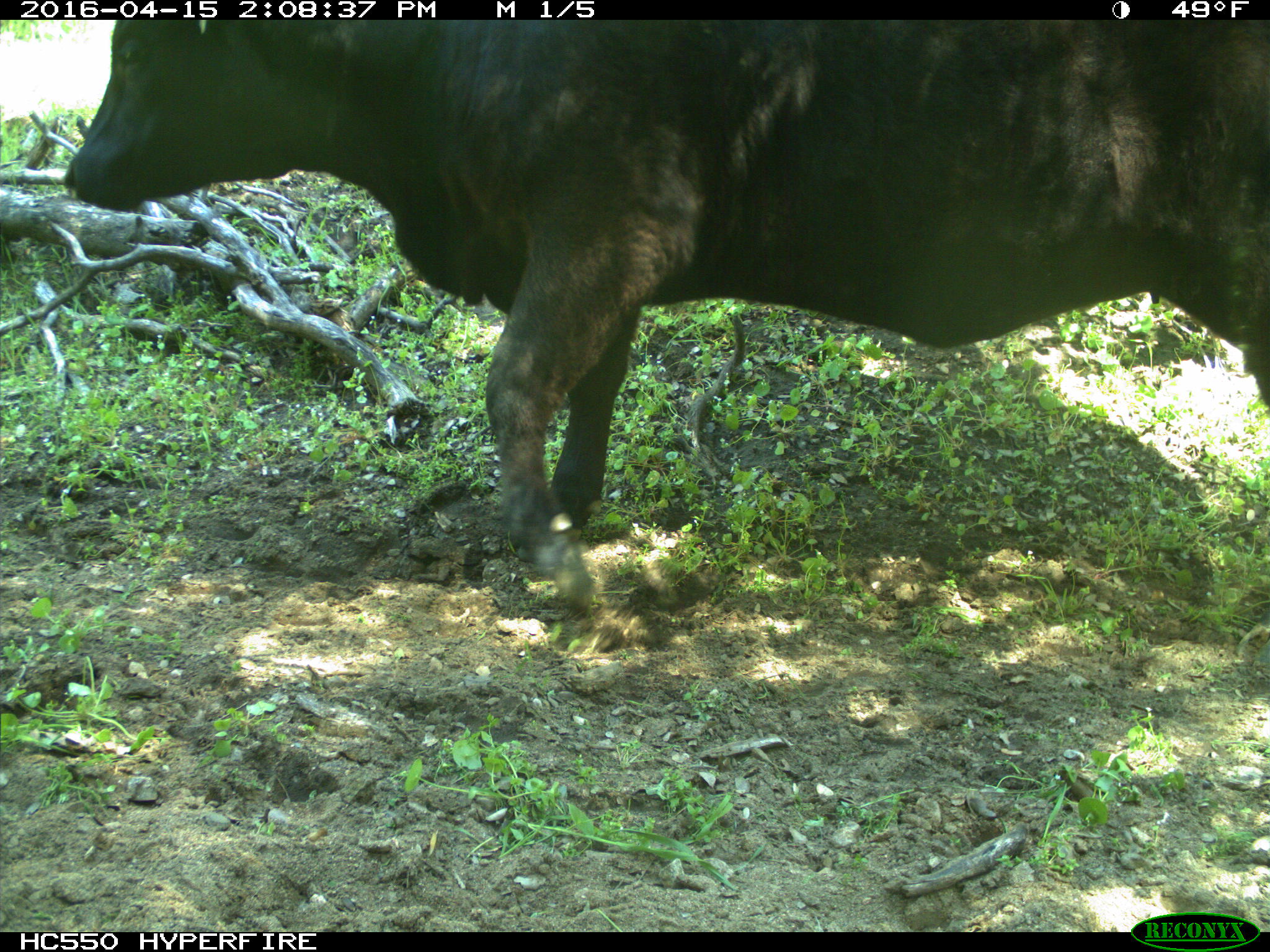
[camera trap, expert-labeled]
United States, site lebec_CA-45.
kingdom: Animalia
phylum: Chordata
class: Mammalia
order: Artiodactyla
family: Bovidae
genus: Bos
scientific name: Bos taurus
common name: domestic cow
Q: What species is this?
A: Bos taurus (domestic cow).